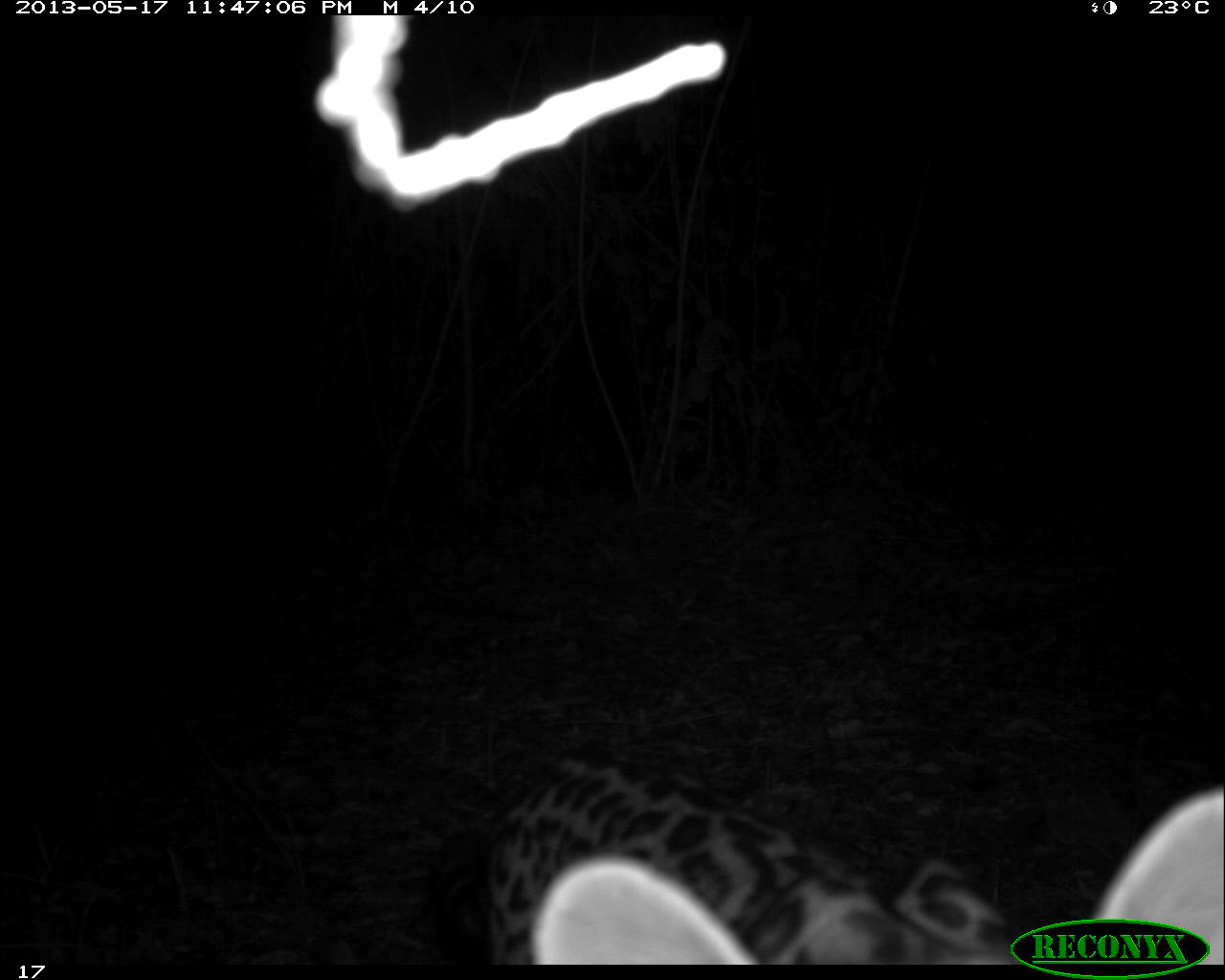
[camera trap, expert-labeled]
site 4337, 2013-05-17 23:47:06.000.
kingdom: Animalia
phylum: Chordata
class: Mammalia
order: Carnivora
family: Felidae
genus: Leopardus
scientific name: Leopardus pardalis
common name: ocelot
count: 1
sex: female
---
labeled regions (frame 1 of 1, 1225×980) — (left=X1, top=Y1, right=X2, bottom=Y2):
leopardus pardalis: (left=431, top=751, right=1225, bottom=962)